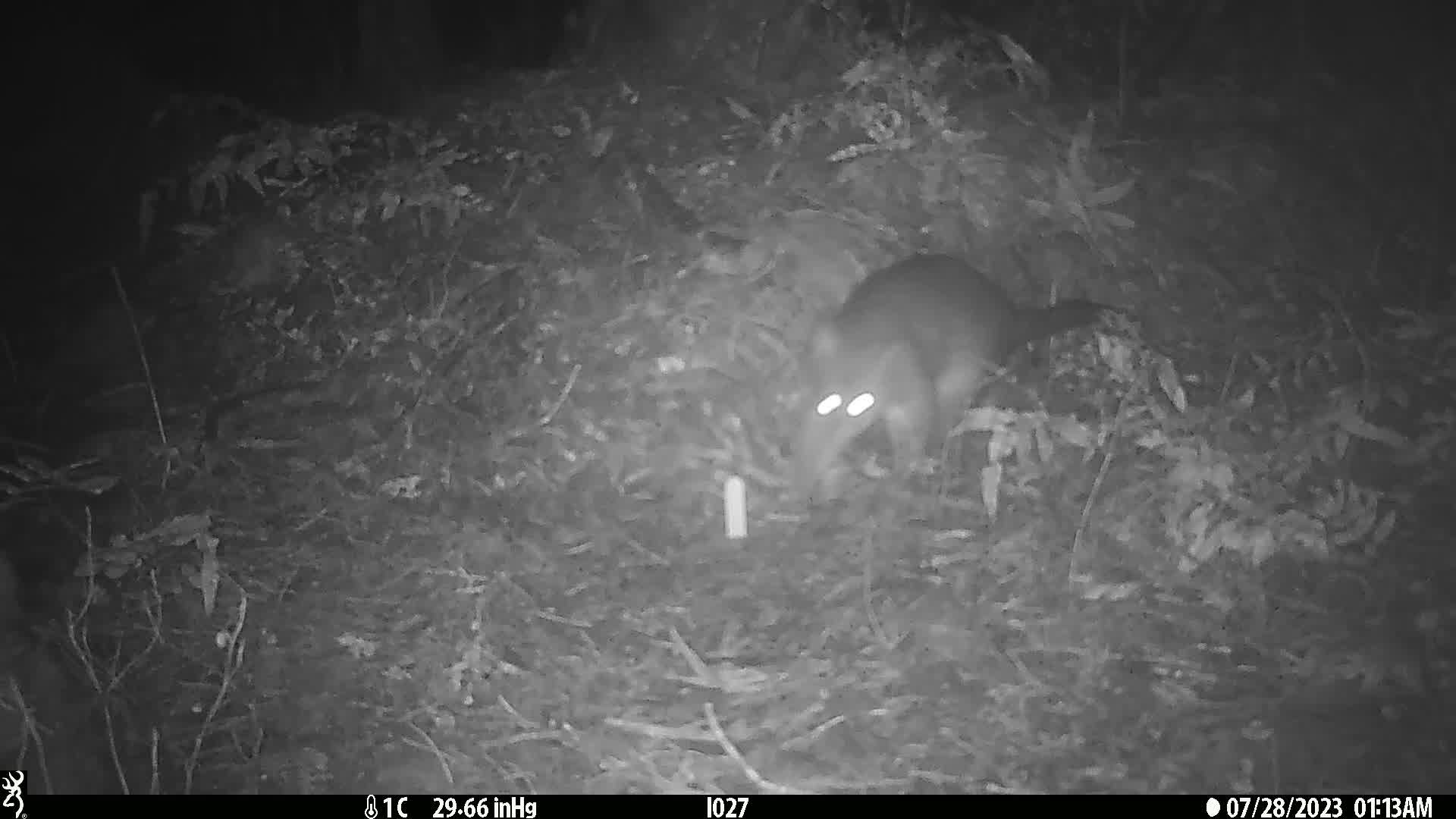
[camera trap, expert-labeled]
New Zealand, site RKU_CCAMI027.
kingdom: Animalia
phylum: Chordata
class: Mammalia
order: Diprotodontia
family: Phalangeridae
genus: Trichosurus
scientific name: Trichosurus vulpecula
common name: common brushtail possum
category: possum